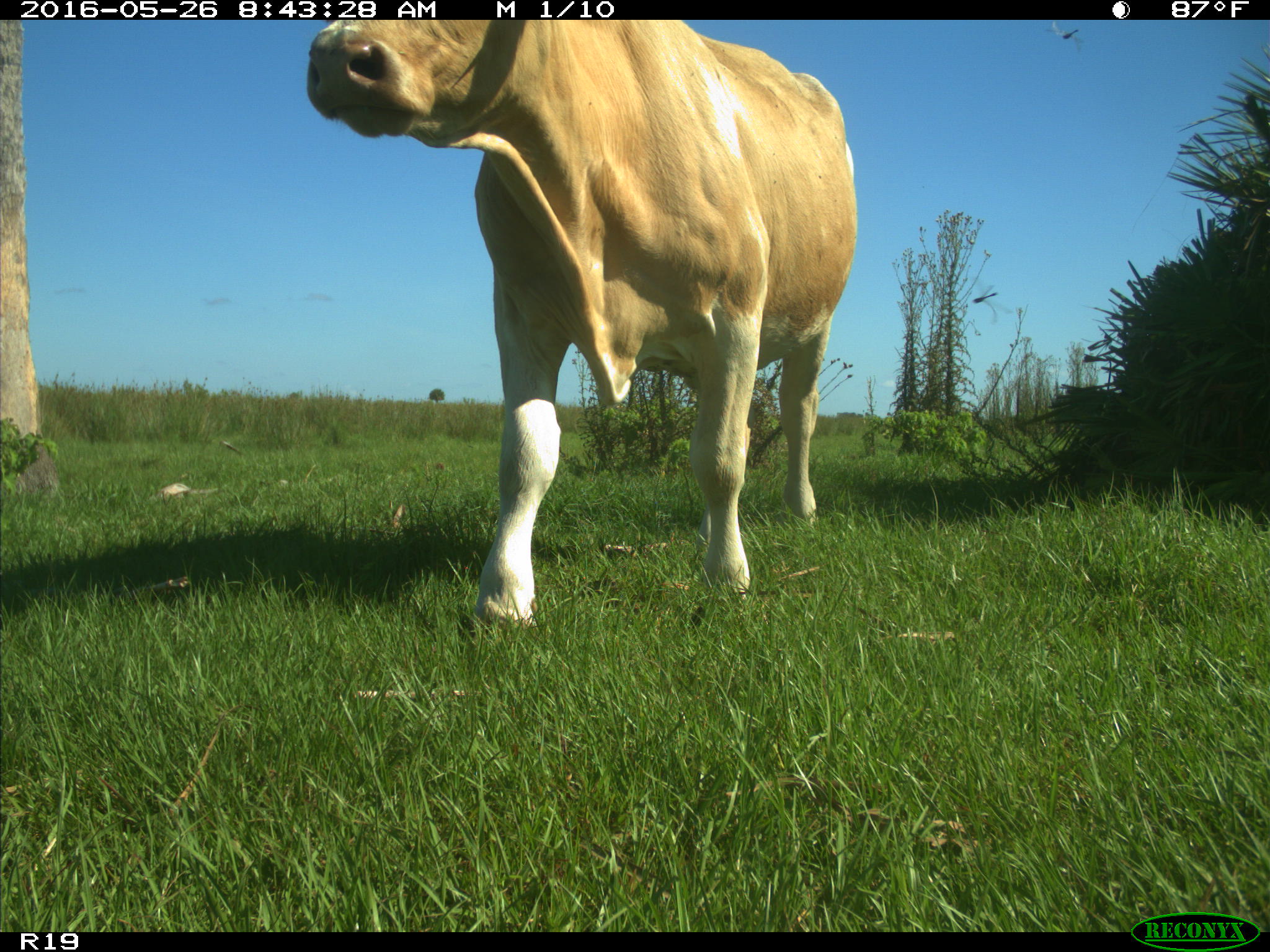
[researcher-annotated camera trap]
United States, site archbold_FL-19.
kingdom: Animalia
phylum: Chordata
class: Mammalia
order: Artiodactyla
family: Bovidae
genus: Bos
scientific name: Bos taurus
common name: domestic cow